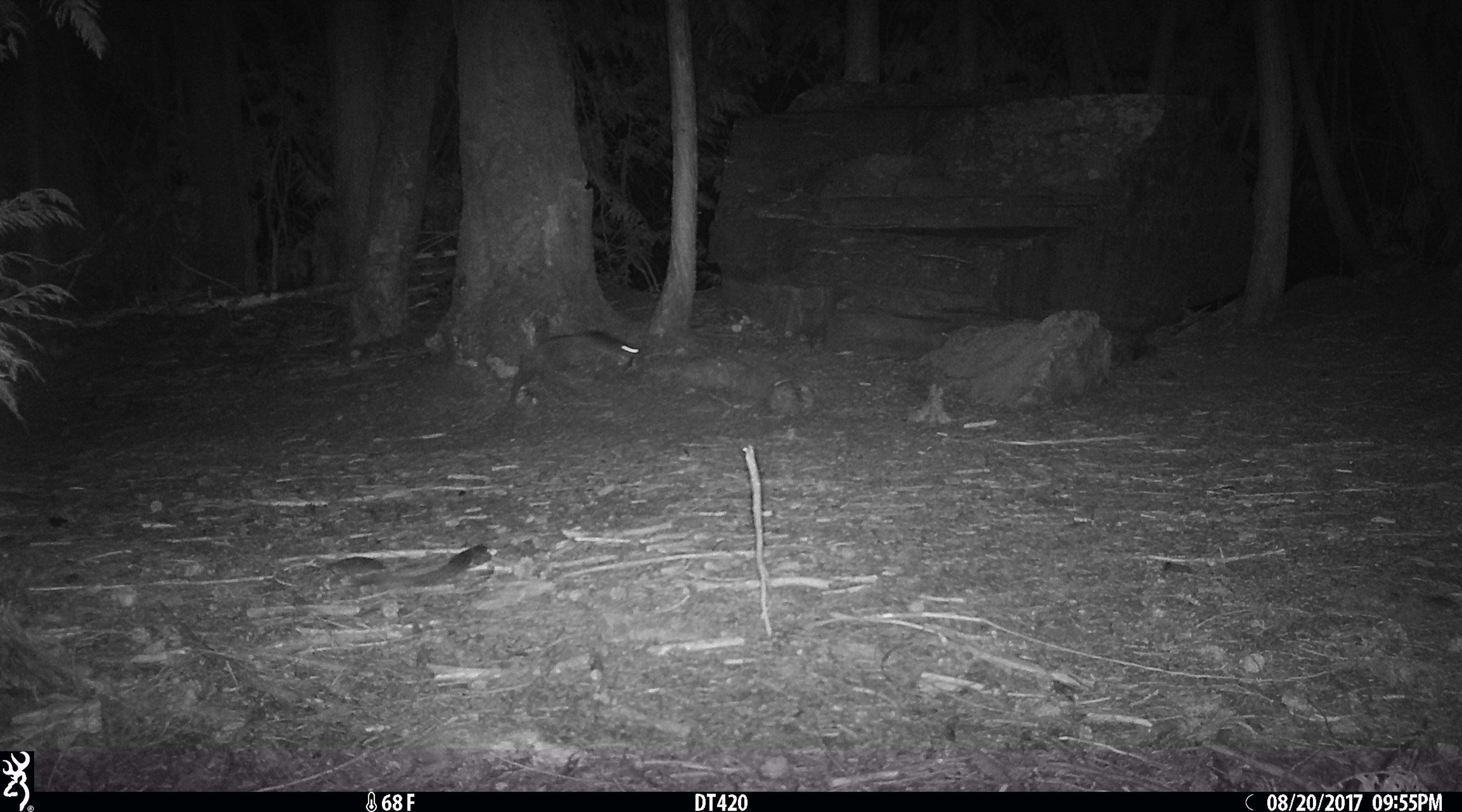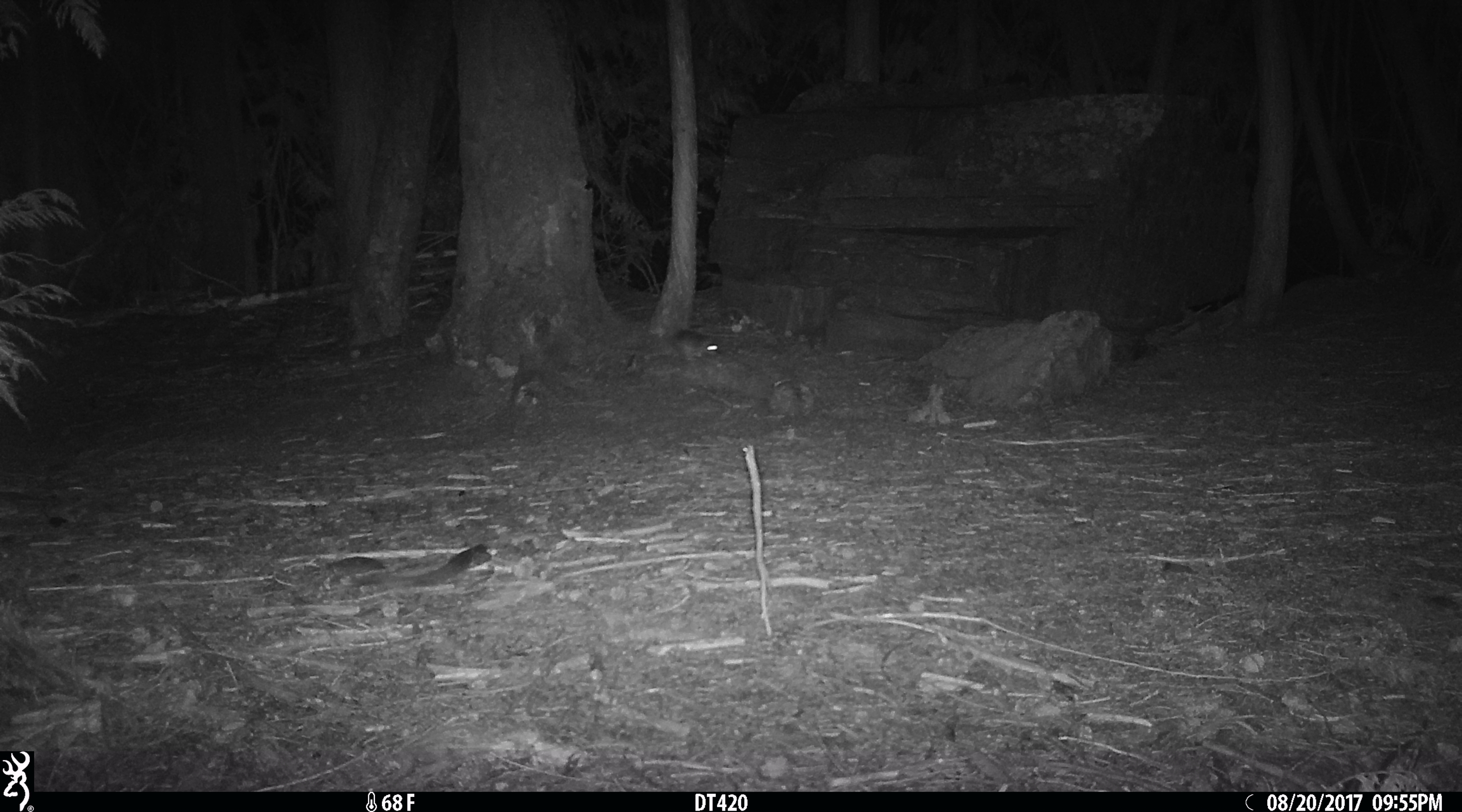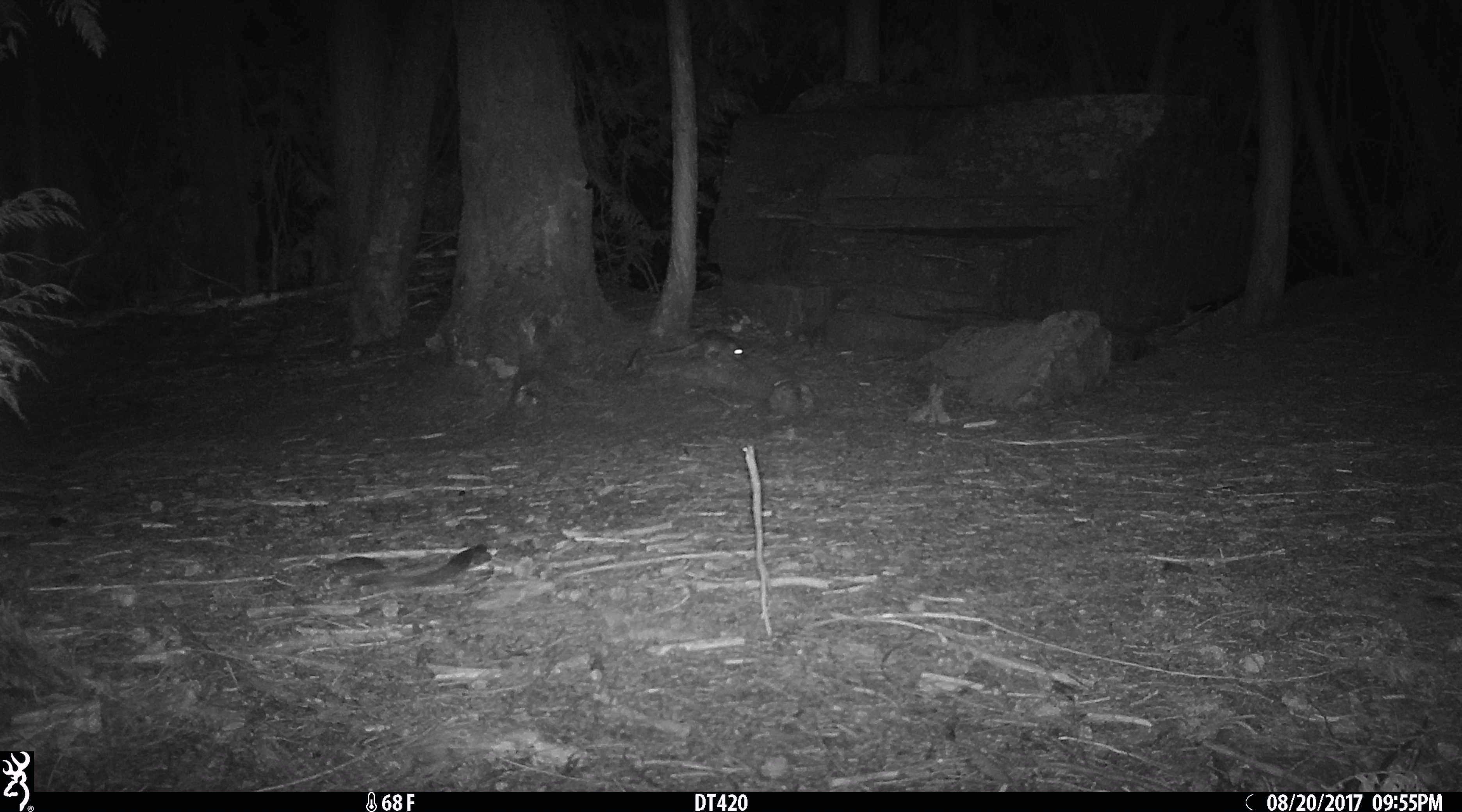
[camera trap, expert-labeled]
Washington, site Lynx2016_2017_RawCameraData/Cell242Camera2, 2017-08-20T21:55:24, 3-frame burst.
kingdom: Animalia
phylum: Chordata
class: Mammalia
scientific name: Mammalia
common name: small mammal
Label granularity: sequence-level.